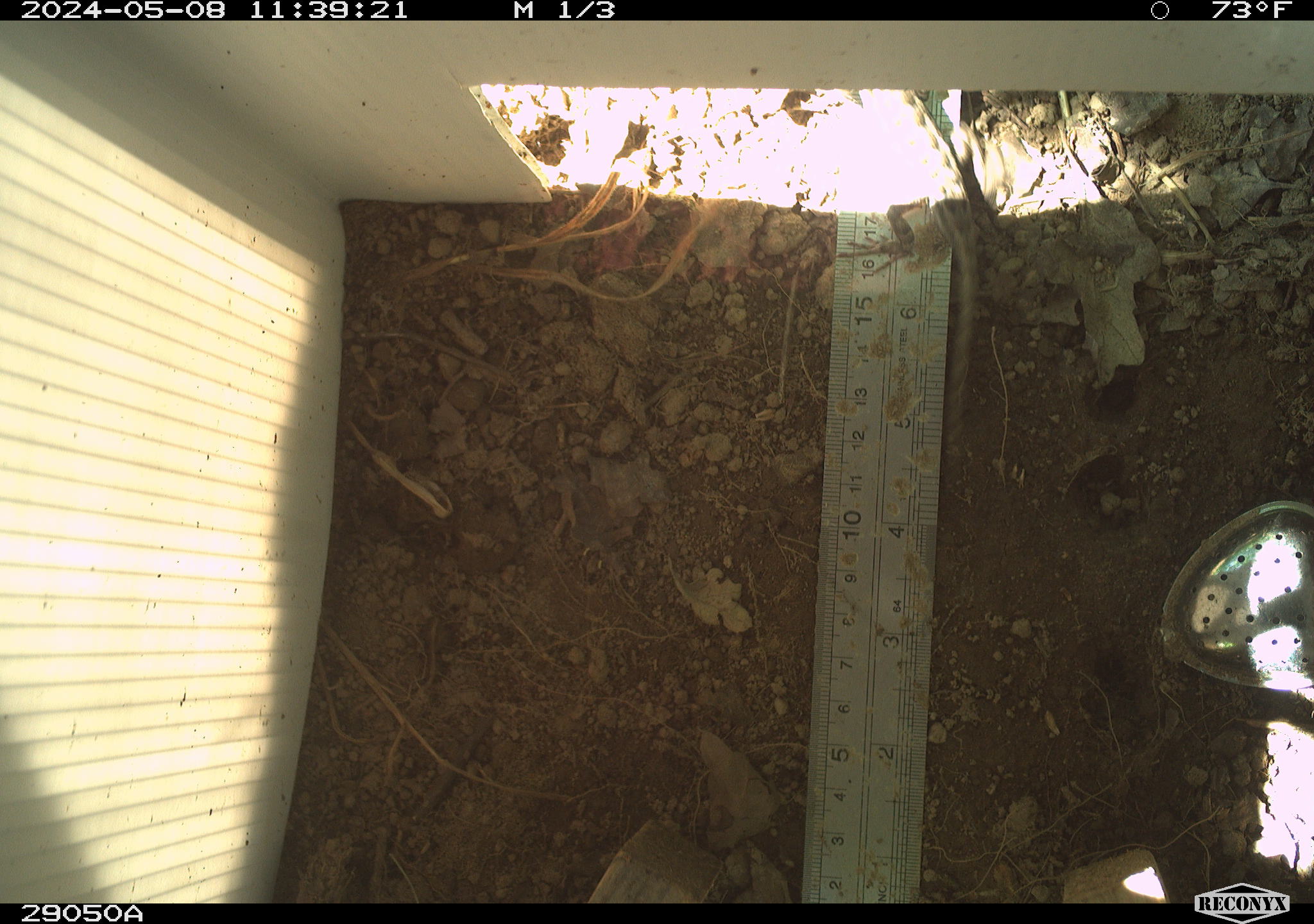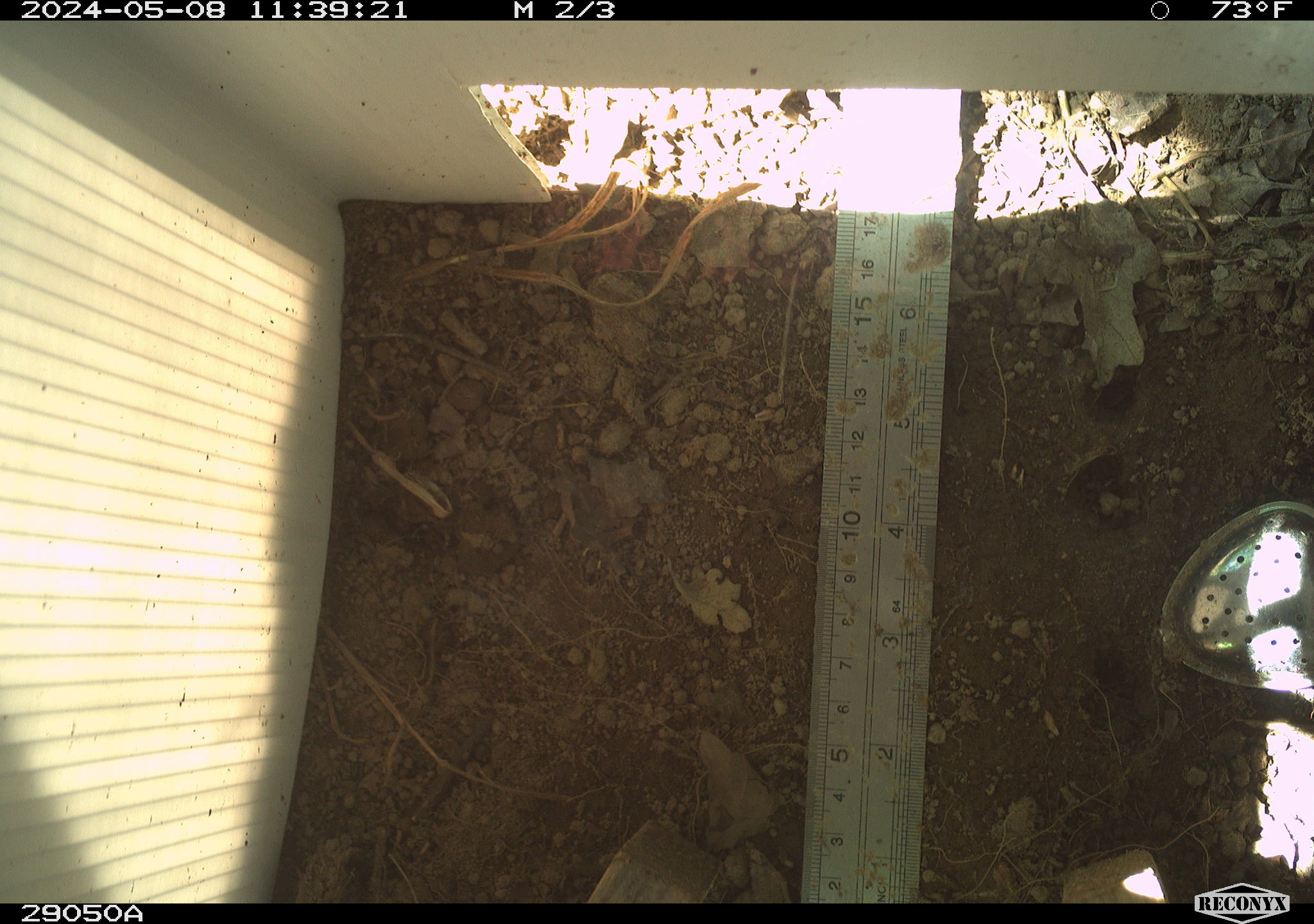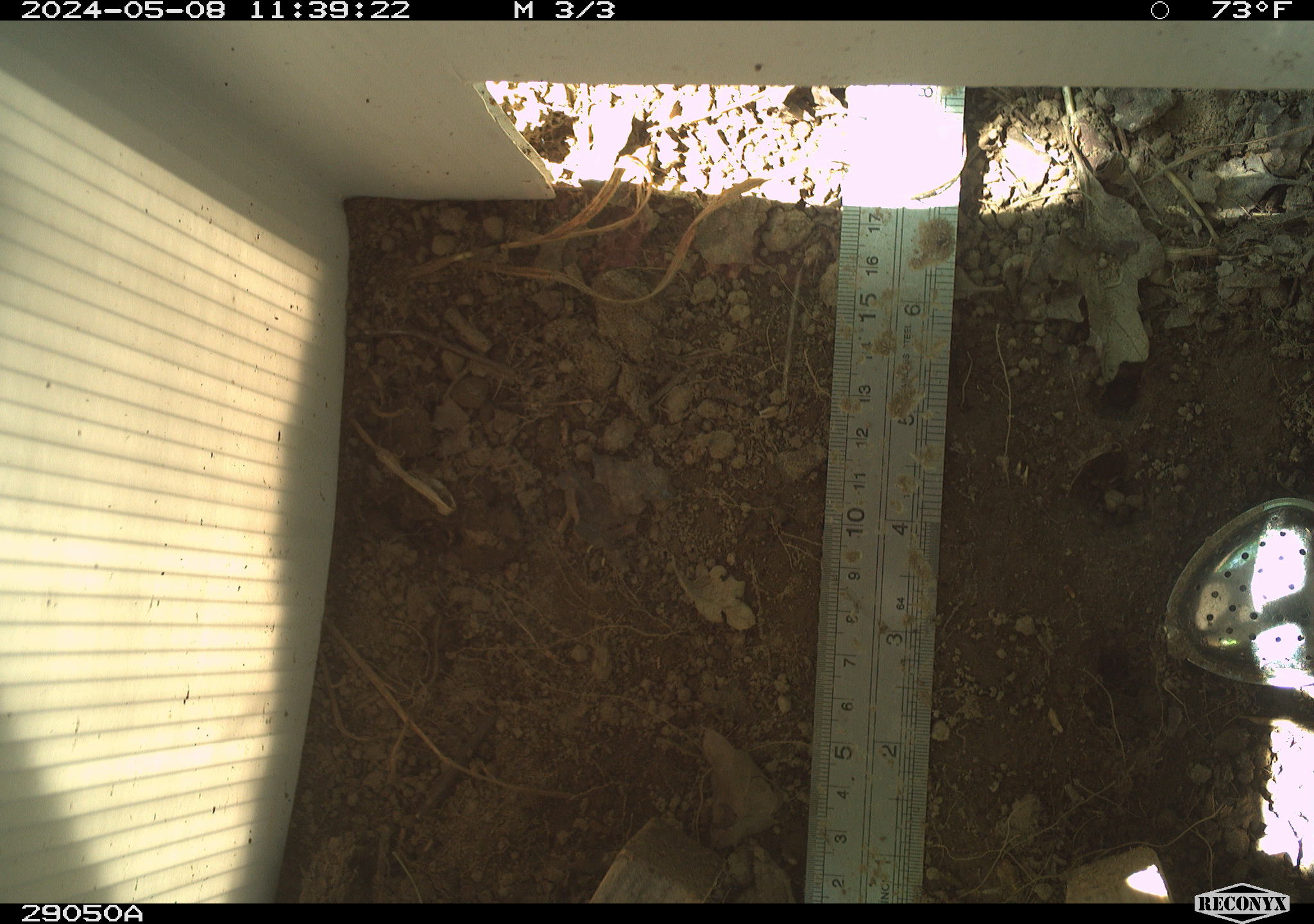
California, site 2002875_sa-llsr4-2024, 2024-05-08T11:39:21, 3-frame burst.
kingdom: Animalia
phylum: Chordata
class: Reptilia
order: Squamata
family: Phrynosomatidae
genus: Sceloporus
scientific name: Sceloporus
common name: spiny lizards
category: sceloporus species